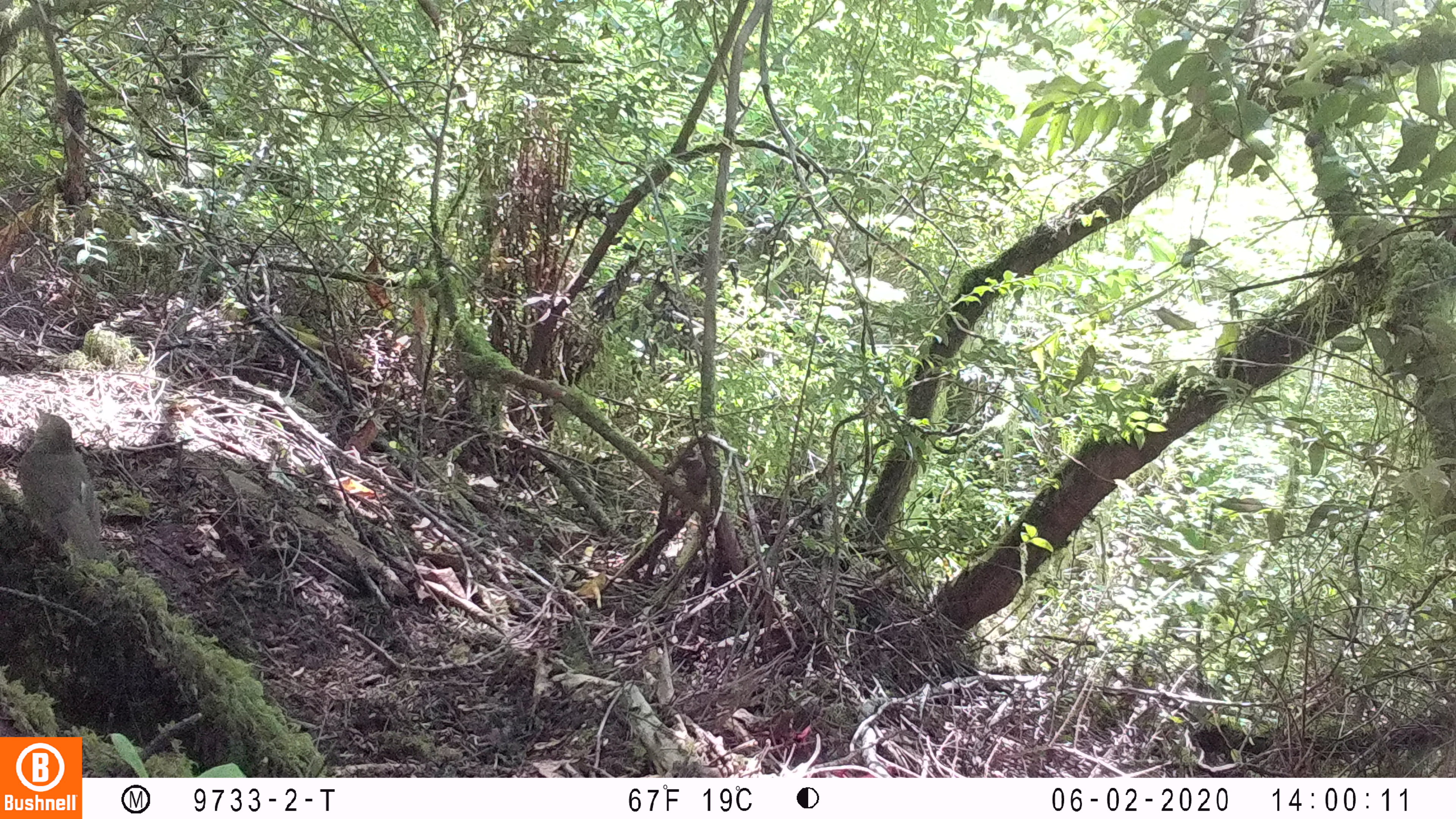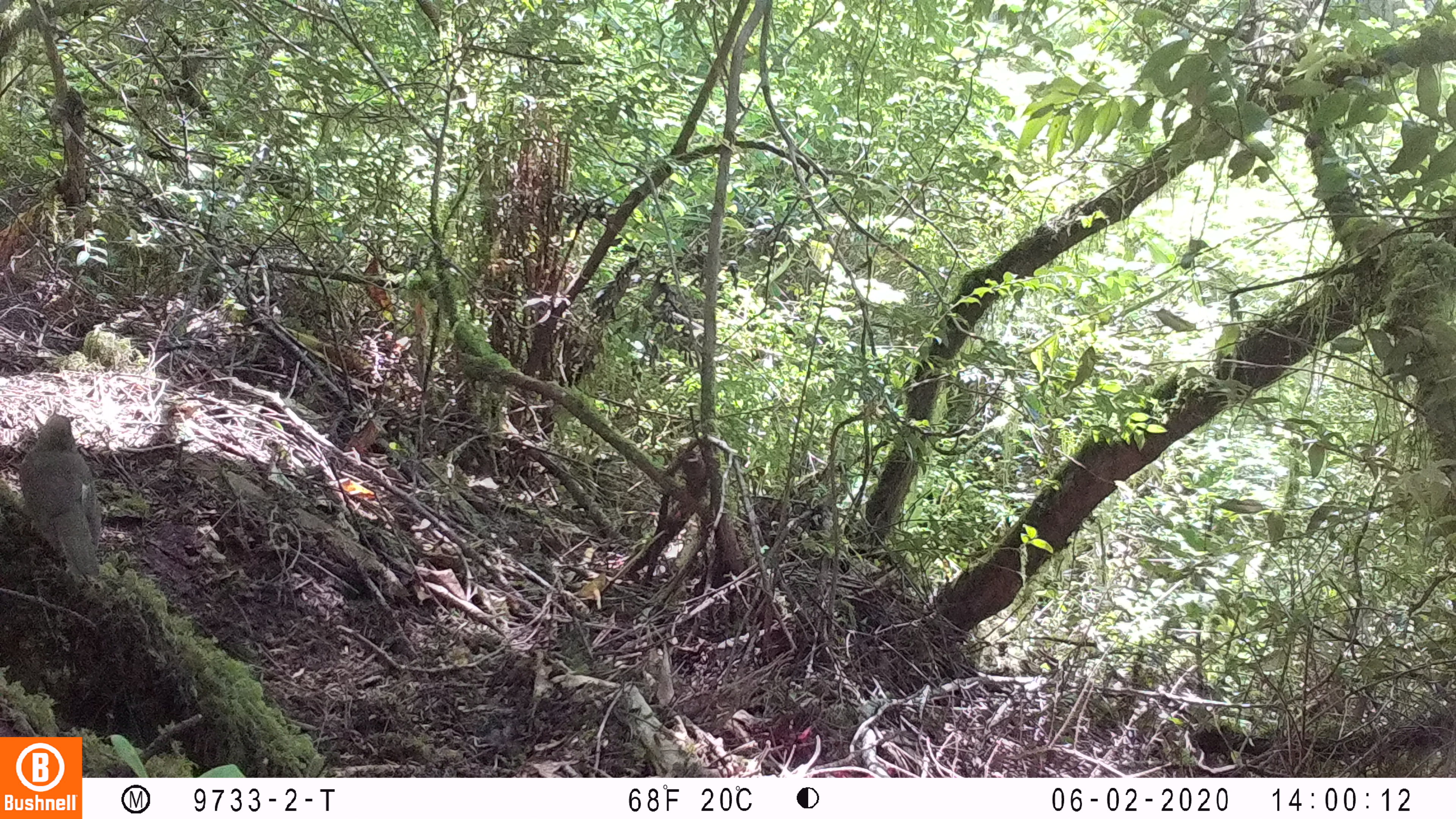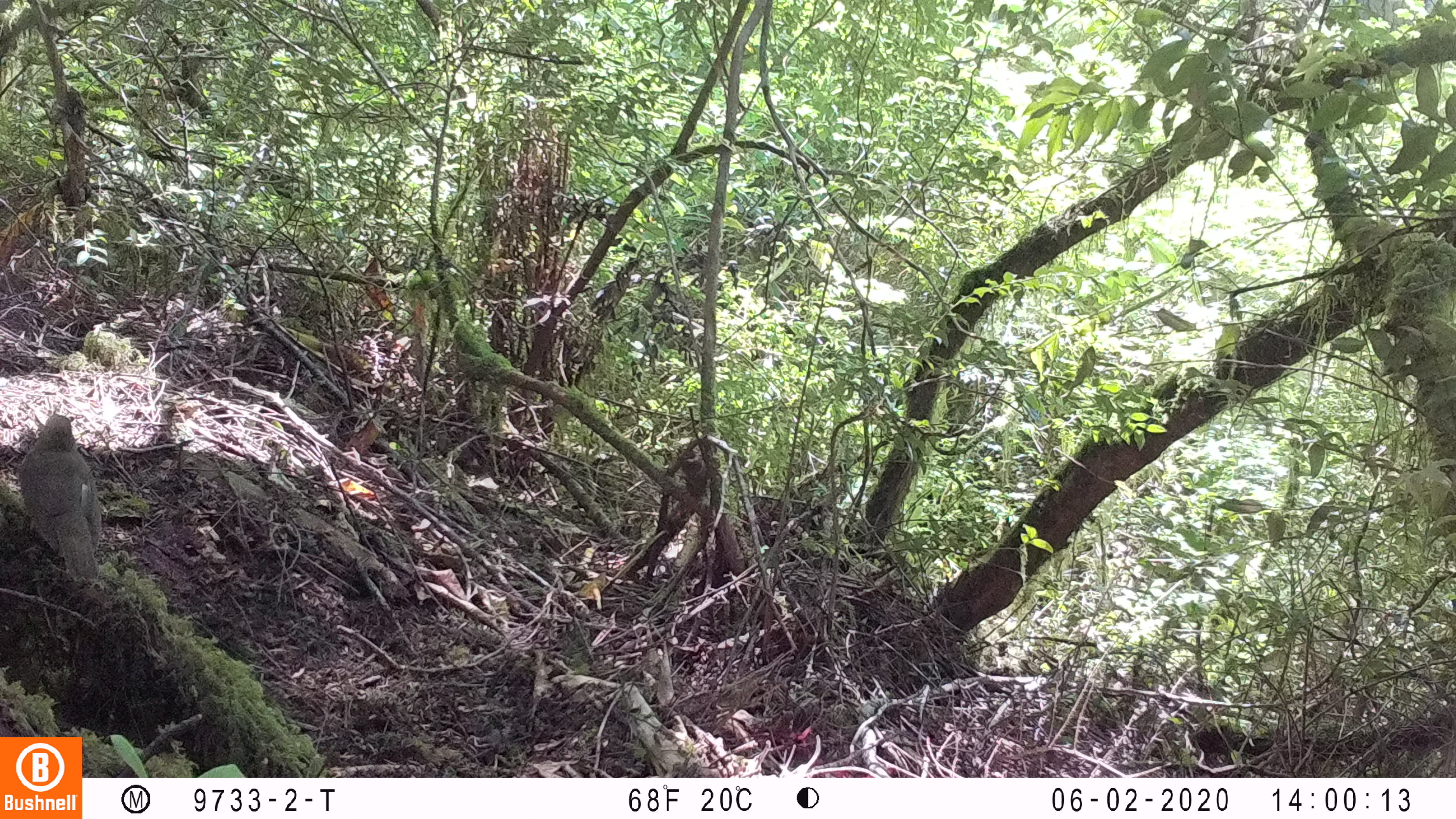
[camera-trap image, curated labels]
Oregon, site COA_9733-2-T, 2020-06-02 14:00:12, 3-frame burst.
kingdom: Animalia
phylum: Chordata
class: Aves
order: Passeriformes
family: Turdidae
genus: Catharus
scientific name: Catharus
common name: brown thrushes and nightingale-thrushes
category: catharus species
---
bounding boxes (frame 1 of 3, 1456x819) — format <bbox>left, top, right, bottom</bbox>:
catharus species: <bbox>15, 405, 109, 570</bbox>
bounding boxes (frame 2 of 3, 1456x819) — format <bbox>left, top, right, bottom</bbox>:
catharus species: <bbox>16, 414, 109, 578</bbox>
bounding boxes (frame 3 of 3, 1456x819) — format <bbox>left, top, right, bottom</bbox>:
catharus species: <bbox>18, 405, 109, 579</bbox>